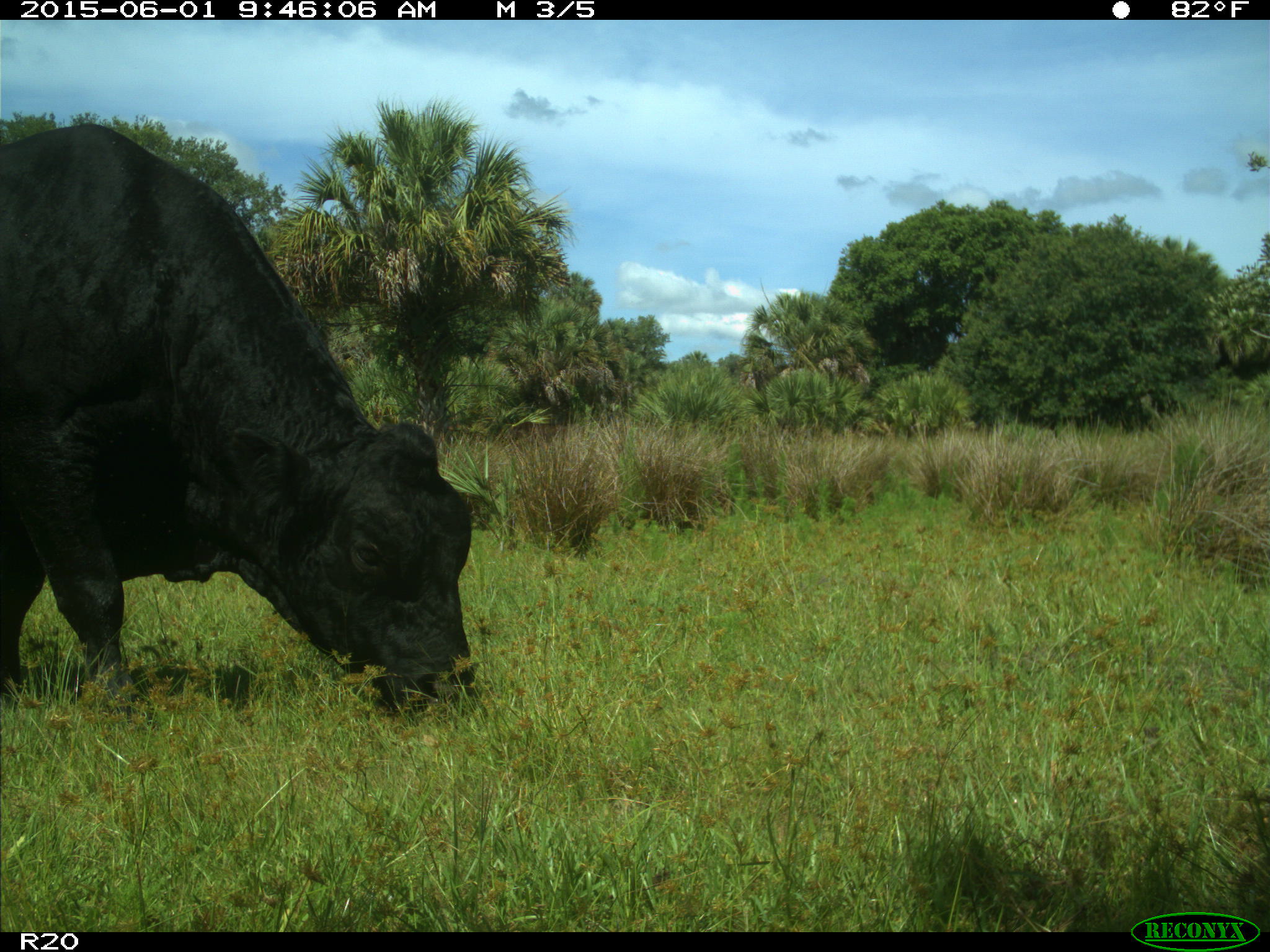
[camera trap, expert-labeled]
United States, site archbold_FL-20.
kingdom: Animalia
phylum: Chordata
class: Mammalia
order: Artiodactyla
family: Bovidae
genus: Bos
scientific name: Bos taurus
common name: domestic cow